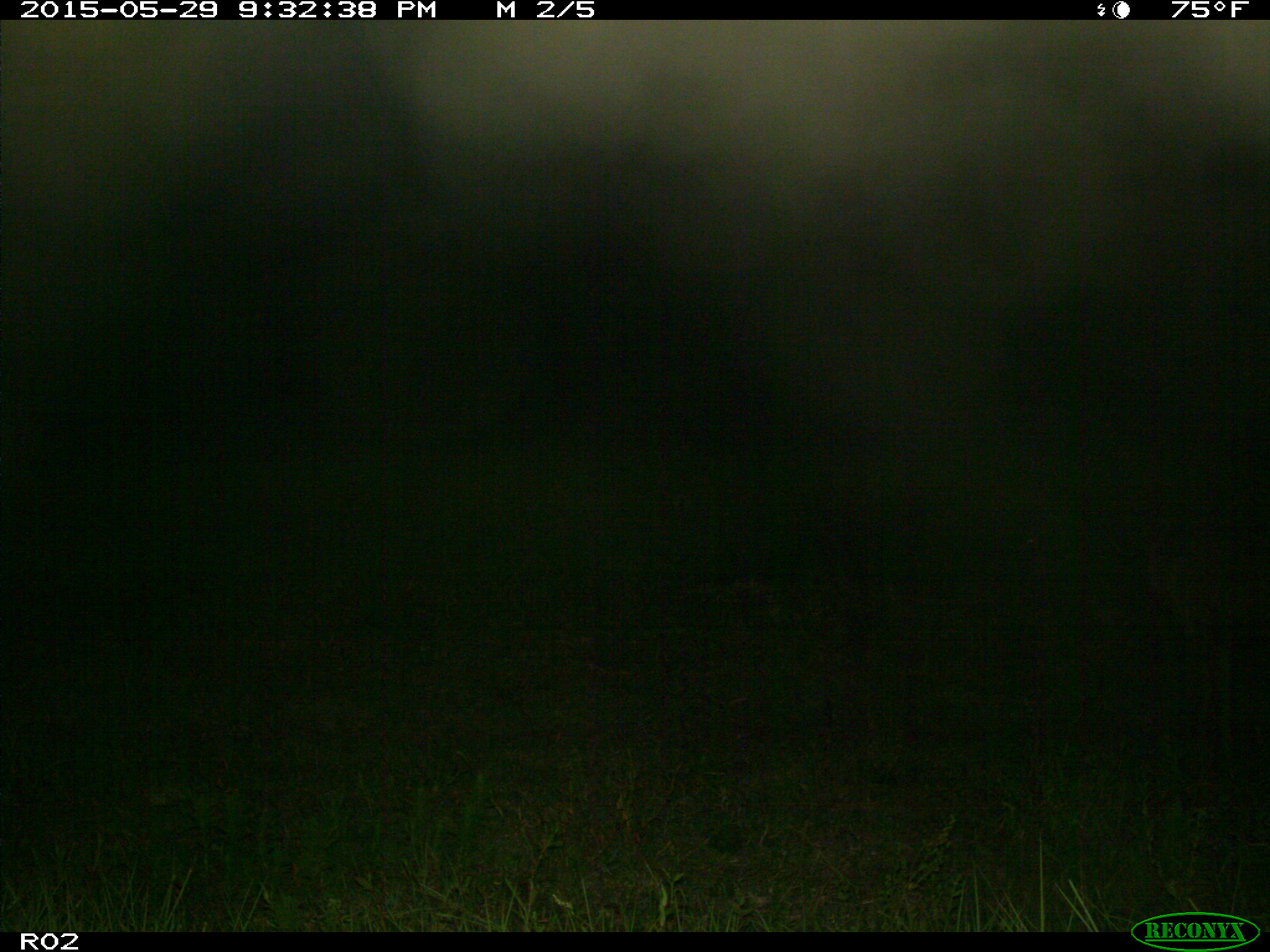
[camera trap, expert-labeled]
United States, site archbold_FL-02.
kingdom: Animalia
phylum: Chordata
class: Mammalia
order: Artiodactyla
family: Bovidae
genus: Bos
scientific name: Bos taurus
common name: domestic cow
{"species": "Bos taurus (domestic cow)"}